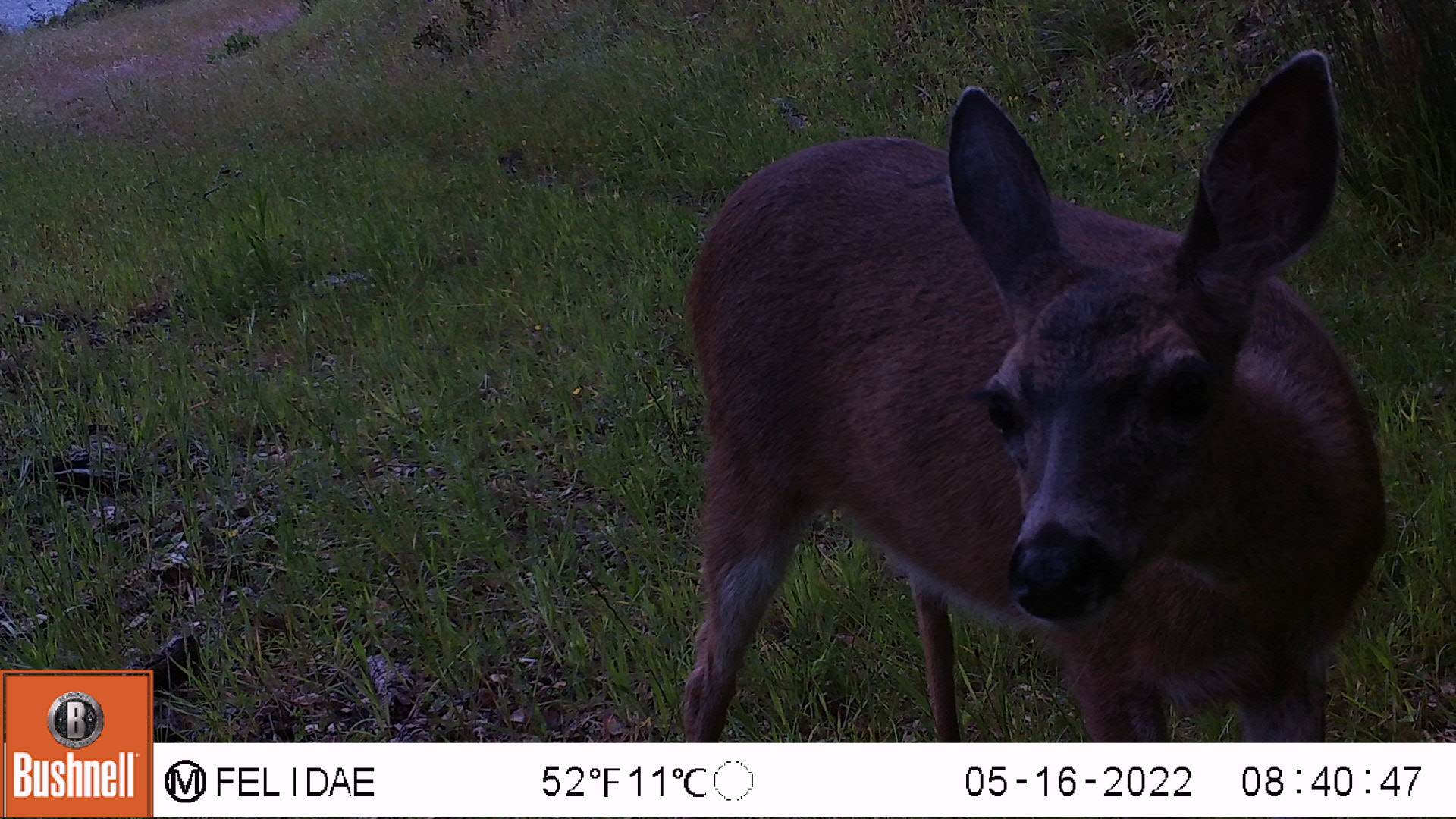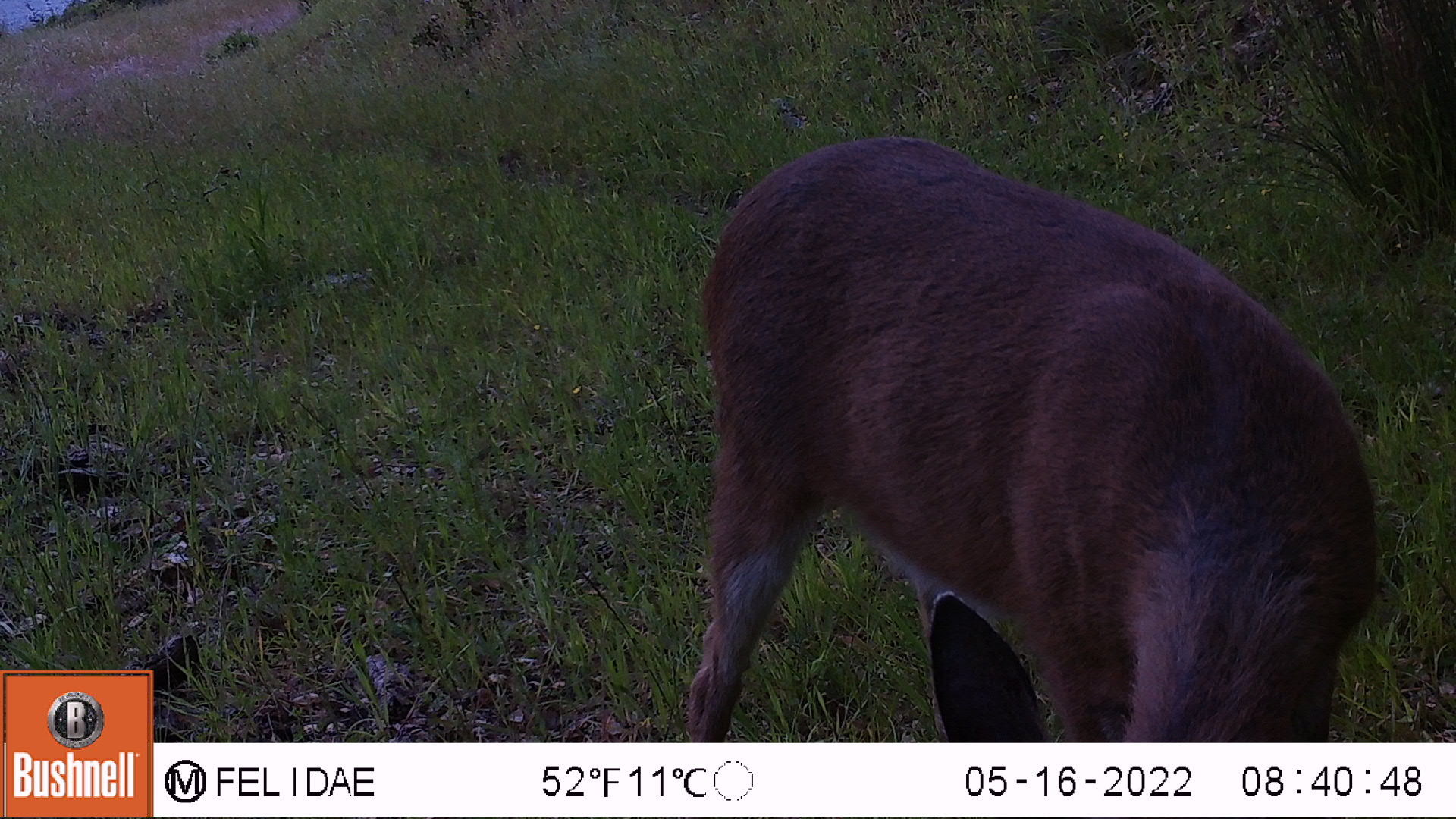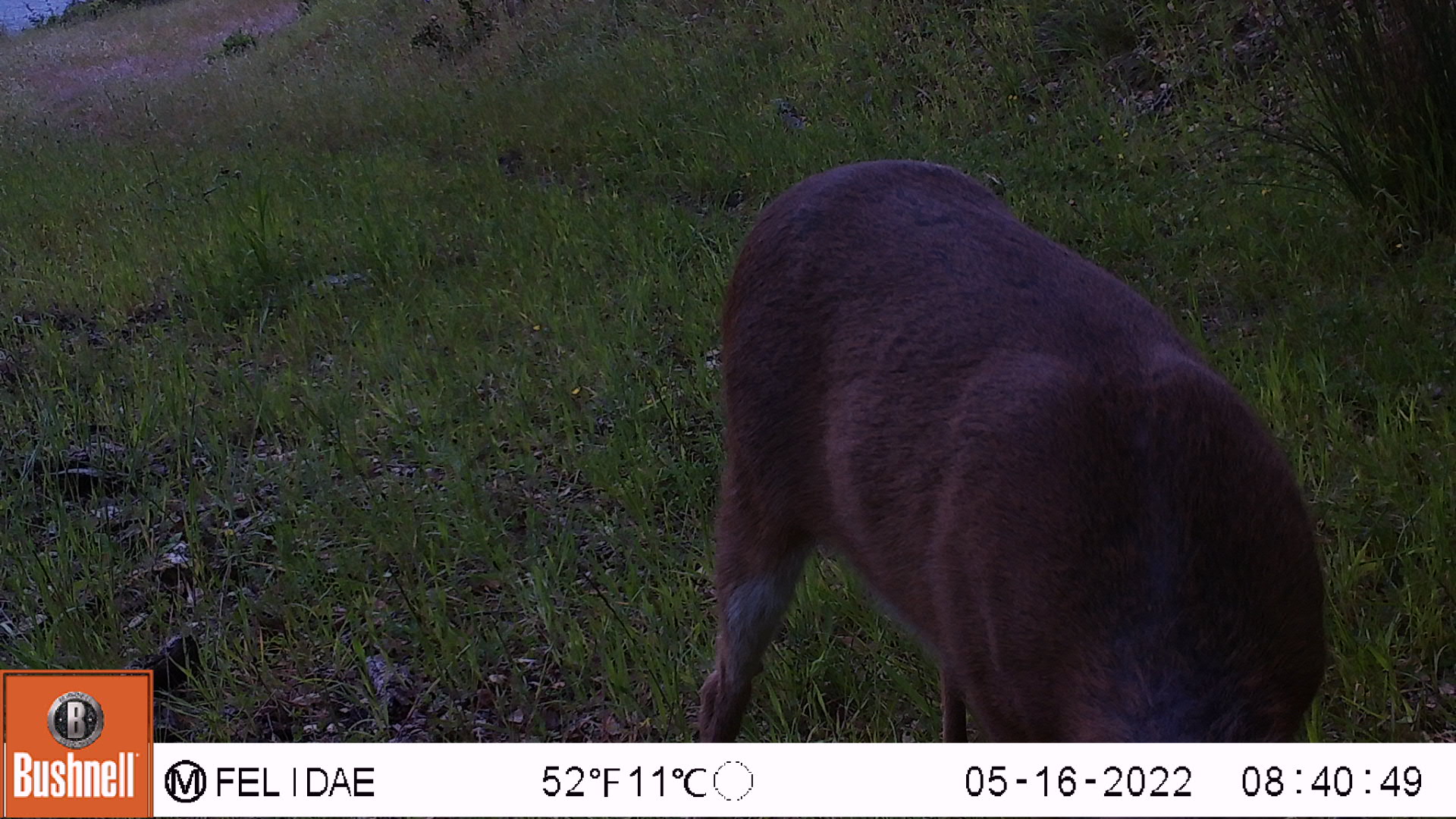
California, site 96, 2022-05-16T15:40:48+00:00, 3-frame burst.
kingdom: Animalia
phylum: Chordata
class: Mammalia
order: Artiodactyla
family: Cervidae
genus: Odocoileus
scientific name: Odocoileus hemionus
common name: mule deer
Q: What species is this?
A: Mule deer (Odocoileus hemionus).